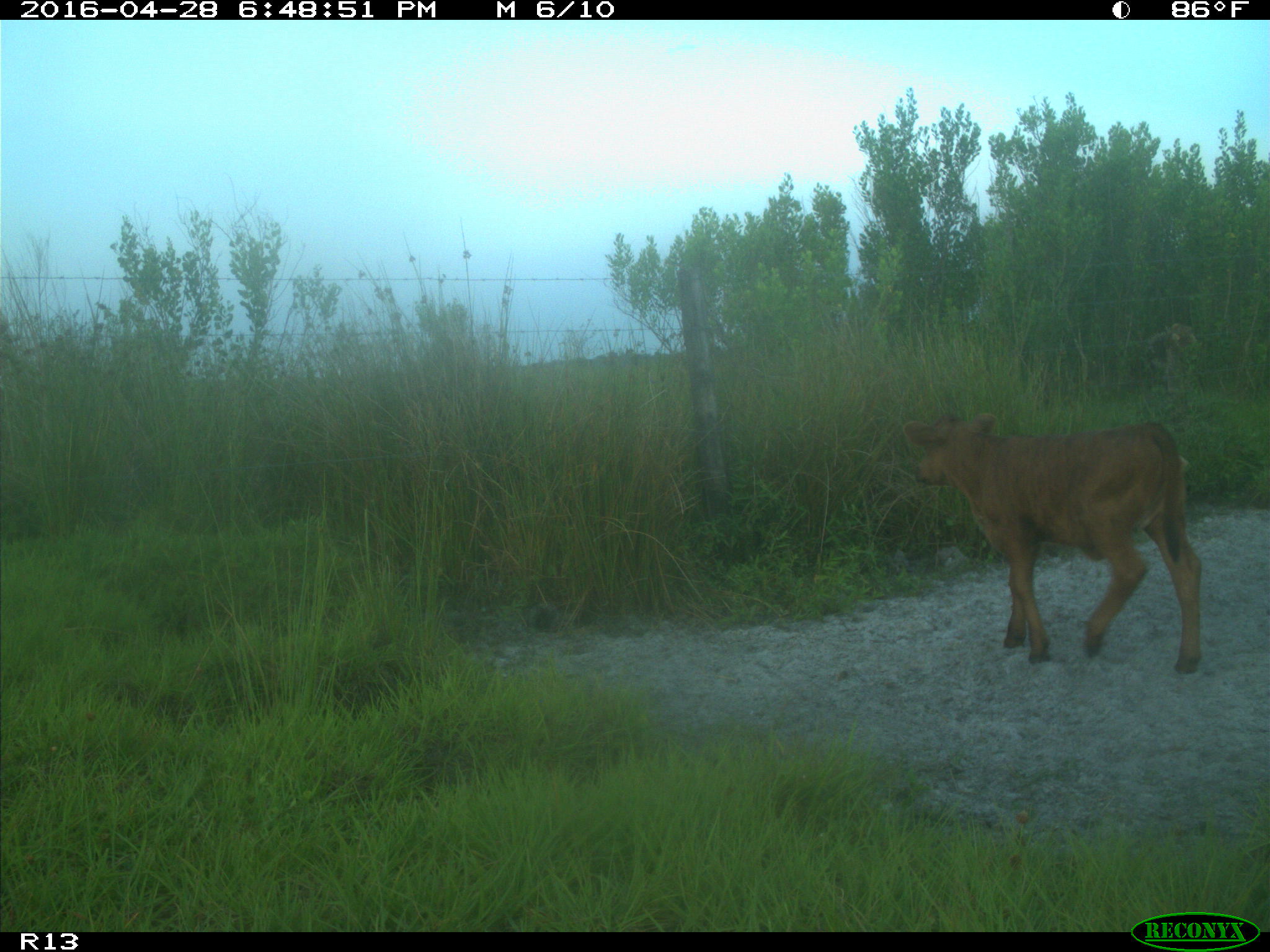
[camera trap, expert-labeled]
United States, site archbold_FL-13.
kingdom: Animalia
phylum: Chordata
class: Mammalia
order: Artiodactyla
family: Bovidae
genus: Bos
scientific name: Bos taurus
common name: domestic cow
Bos taurus (domestic cow).